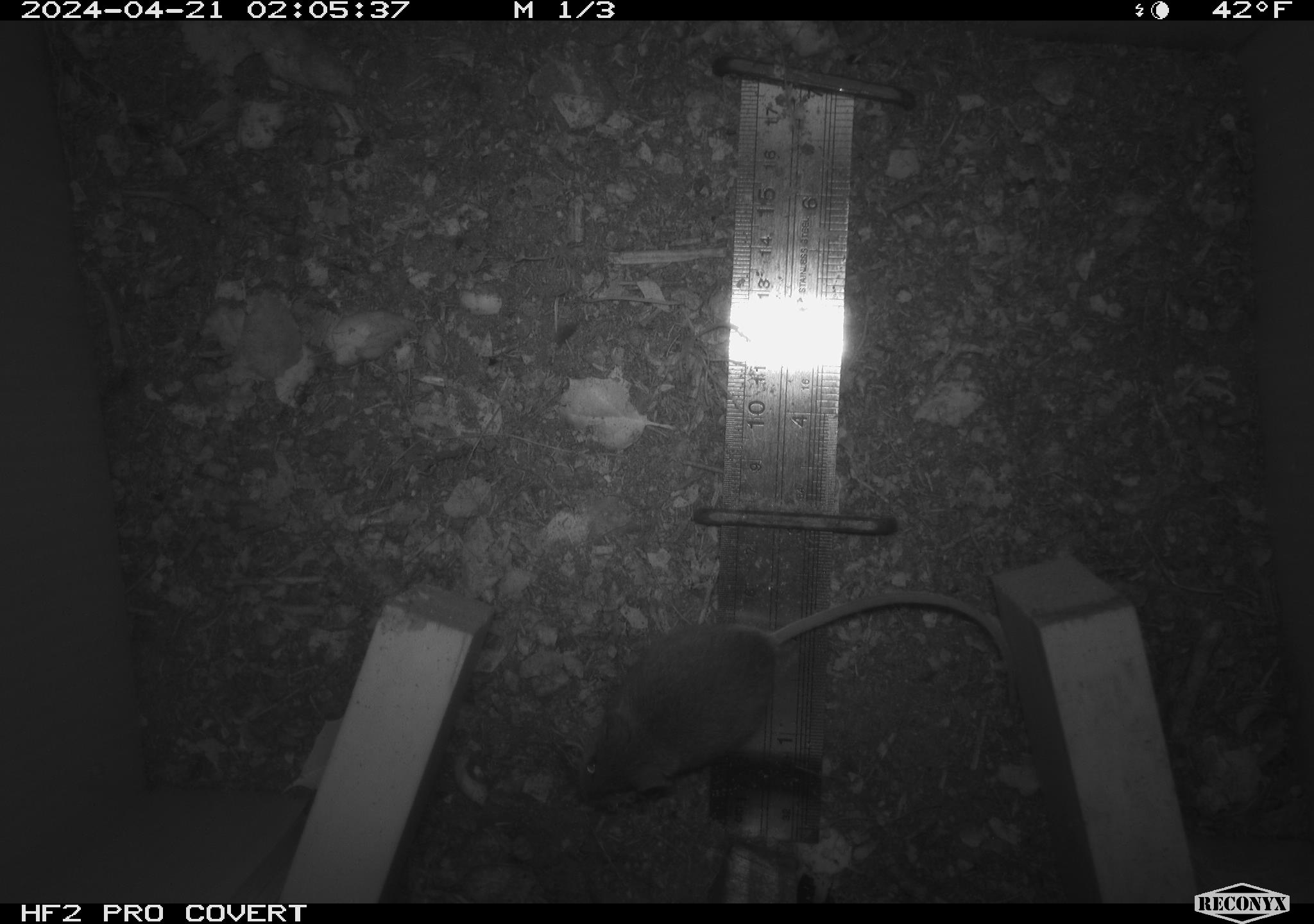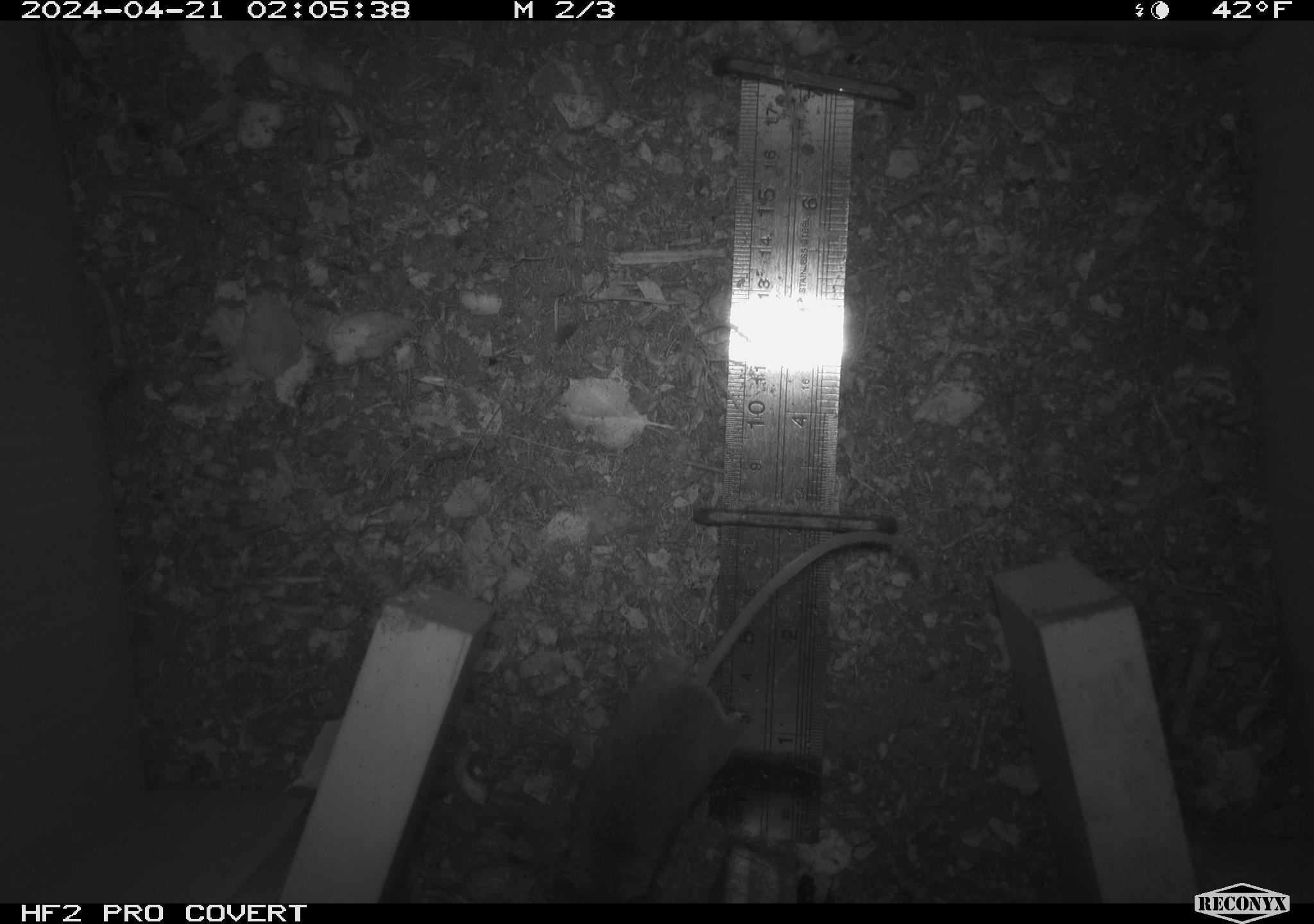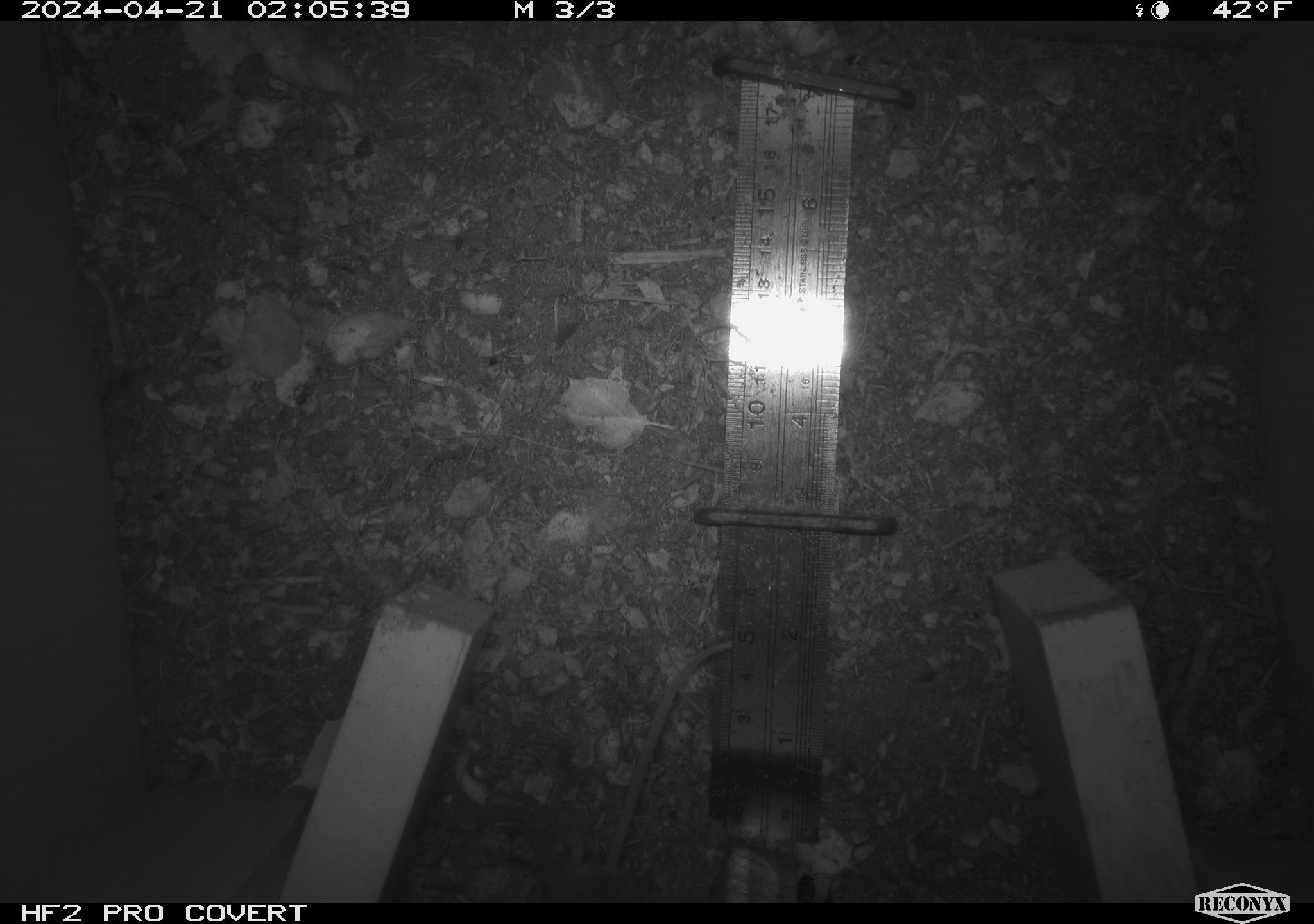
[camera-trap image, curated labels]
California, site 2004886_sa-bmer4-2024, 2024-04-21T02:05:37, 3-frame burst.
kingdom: Animalia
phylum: Chordata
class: Mammalia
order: Rodentia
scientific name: Rodentia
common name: mouse species